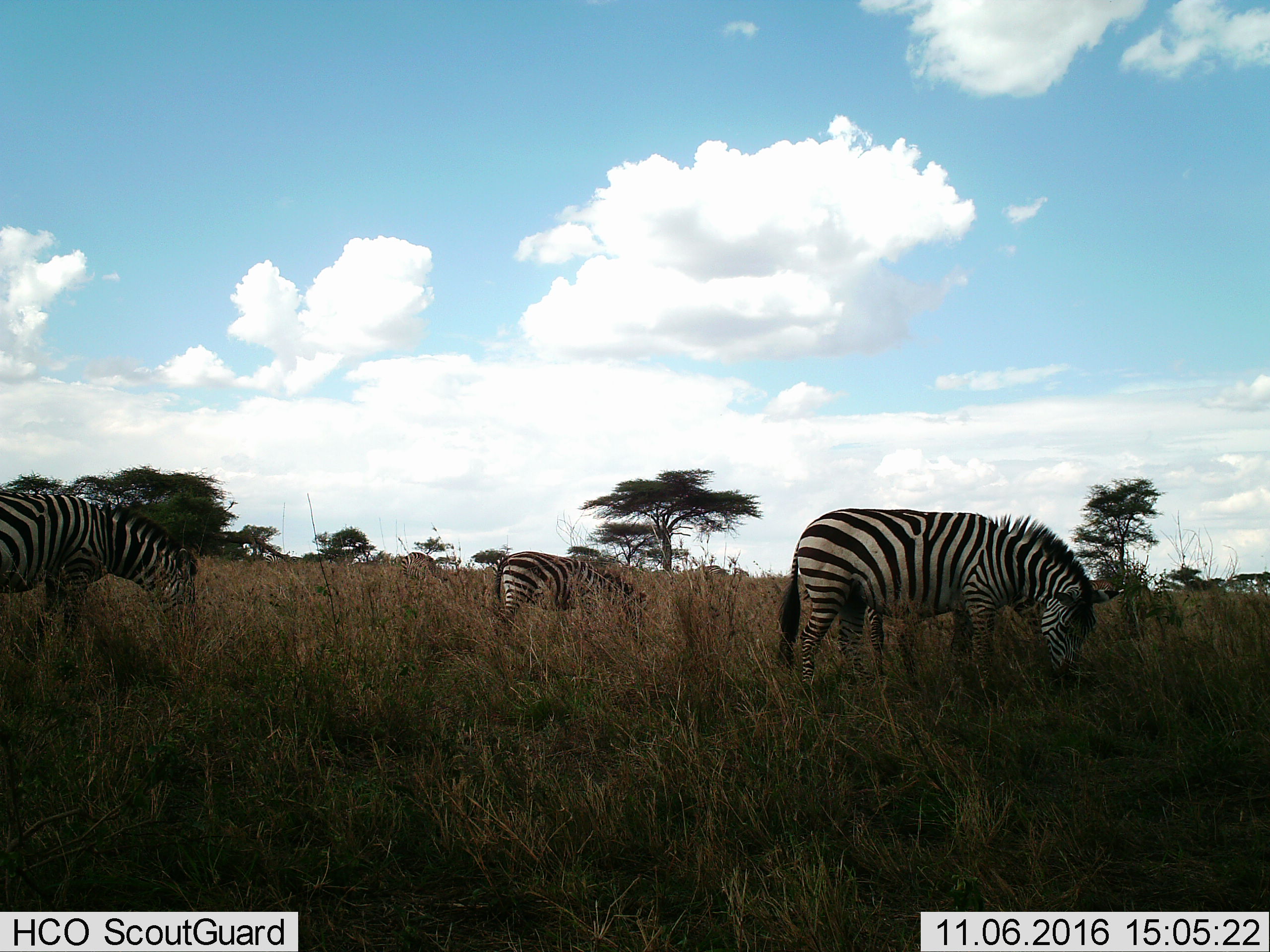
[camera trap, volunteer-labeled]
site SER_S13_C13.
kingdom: Animalia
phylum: Chordata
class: Mammalia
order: Perissodactyla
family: Equidae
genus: Equus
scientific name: Equus quagga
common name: plains zebra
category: zebraplains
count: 3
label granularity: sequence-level